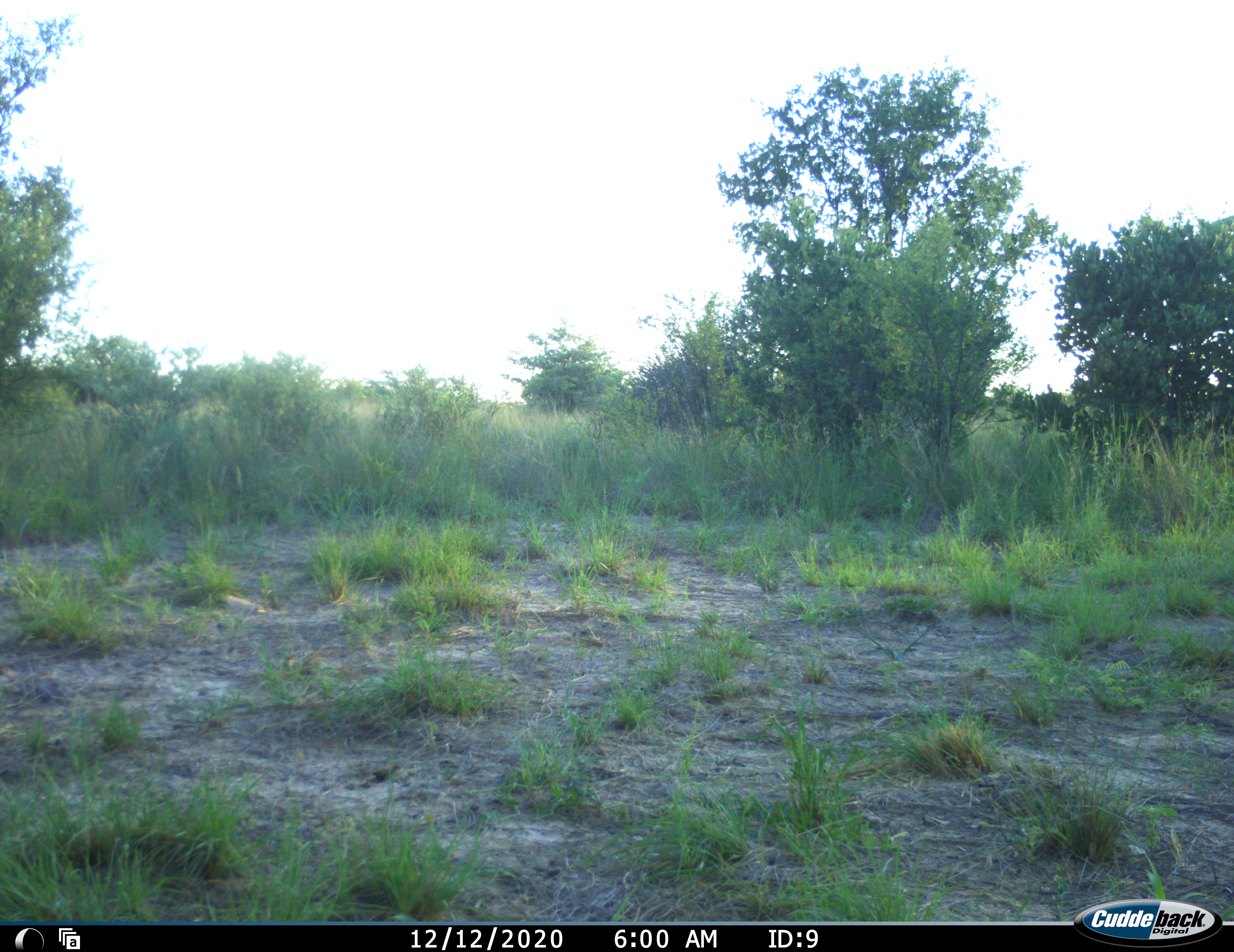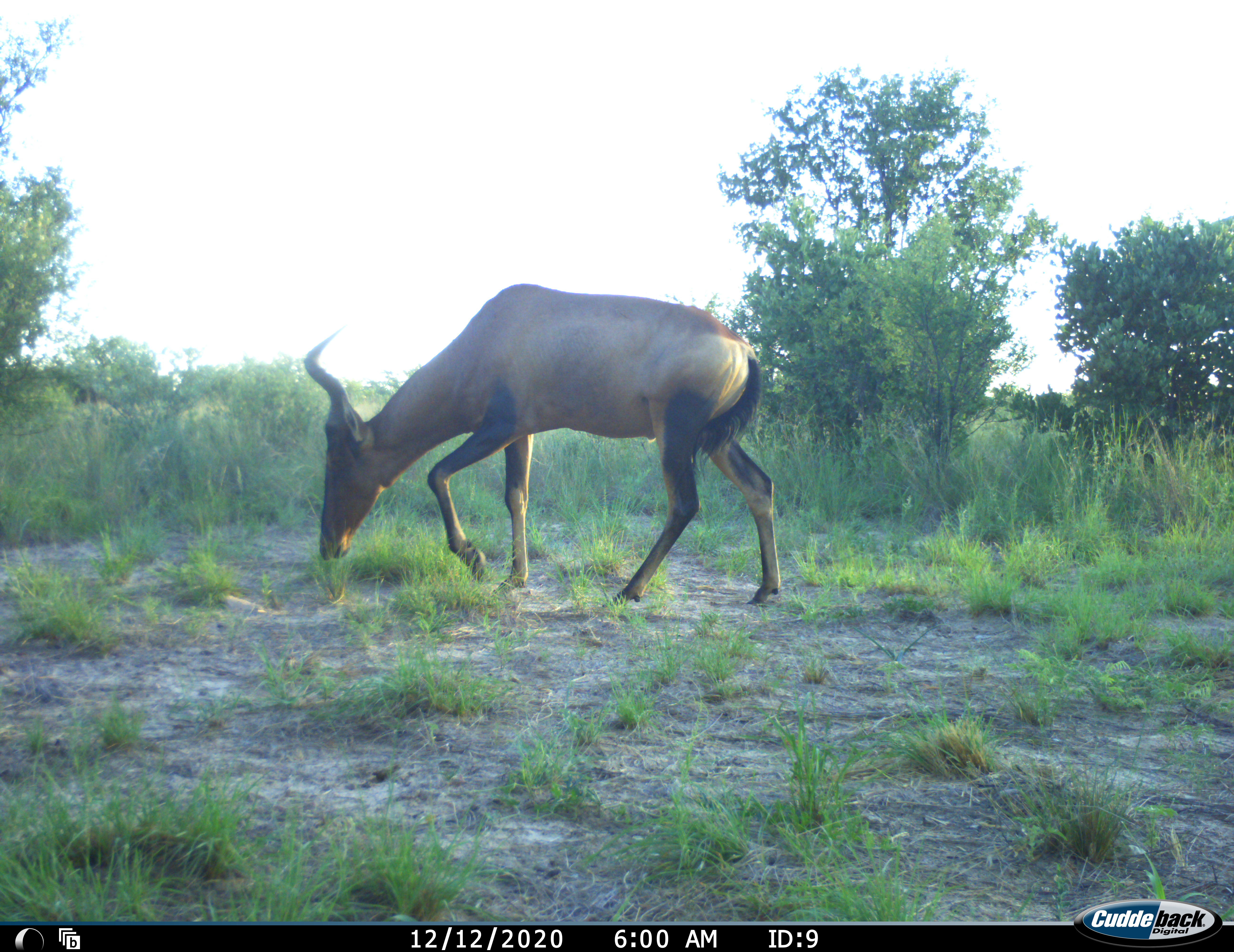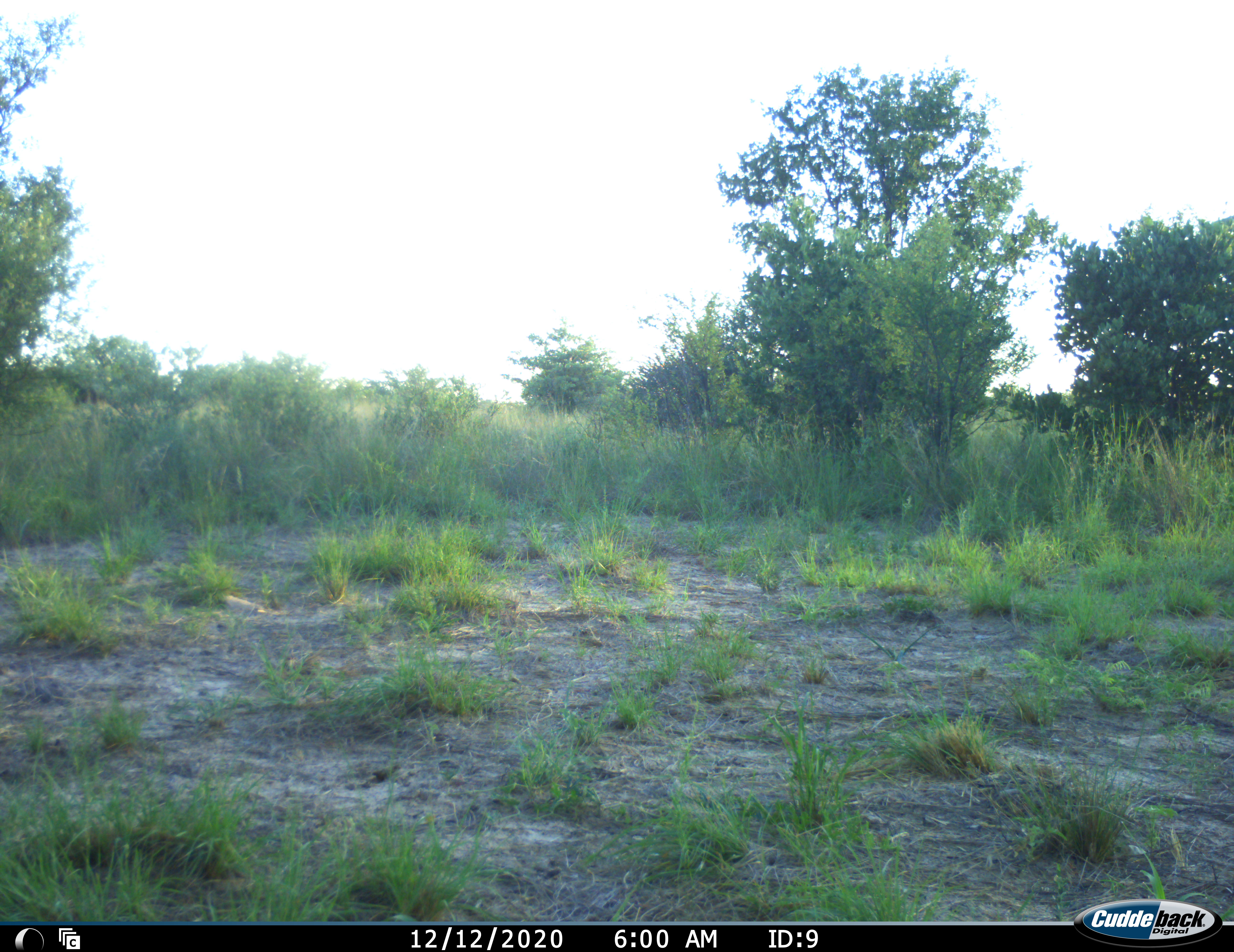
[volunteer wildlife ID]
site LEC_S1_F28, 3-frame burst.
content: unidentified animal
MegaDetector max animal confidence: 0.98